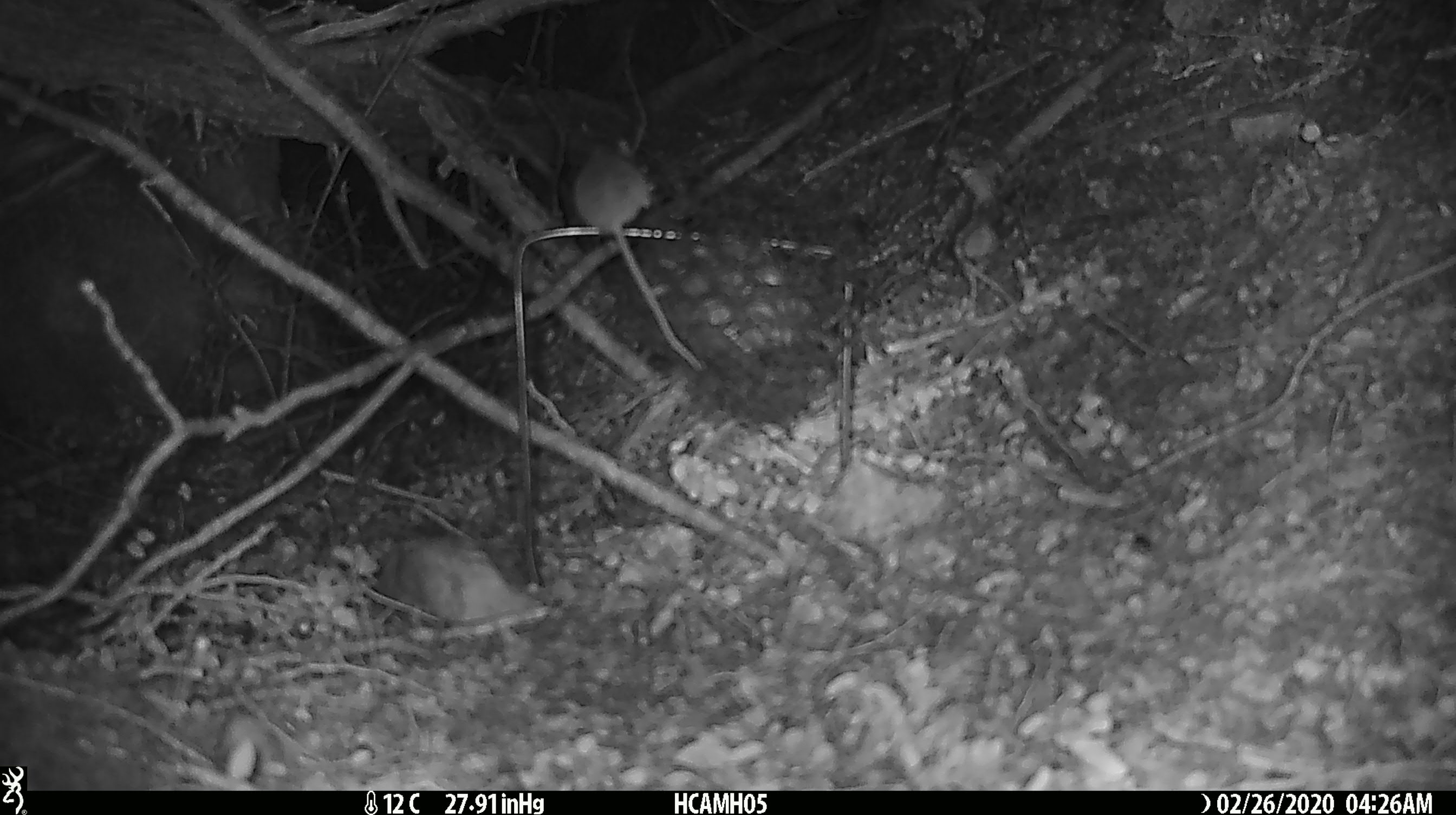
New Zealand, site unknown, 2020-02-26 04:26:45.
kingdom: Animalia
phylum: Chordata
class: Mammalia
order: Rodentia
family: Muridae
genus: Mus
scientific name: Mus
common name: mouse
Mouse (Mus).